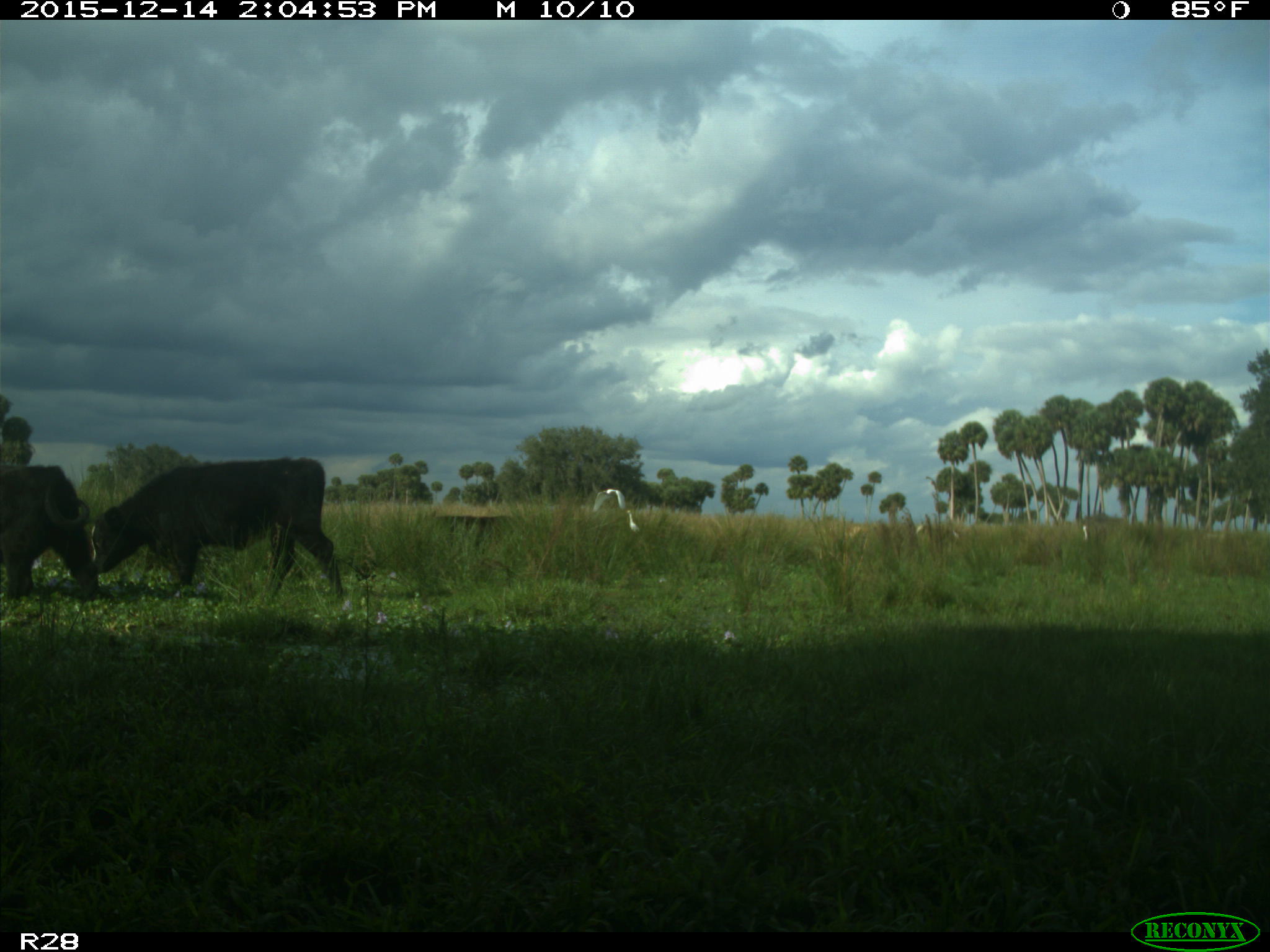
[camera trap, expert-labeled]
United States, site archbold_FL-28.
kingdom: Animalia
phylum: Chordata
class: Mammalia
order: Artiodactyla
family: Bovidae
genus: Bos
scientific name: Bos taurus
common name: domestic cow